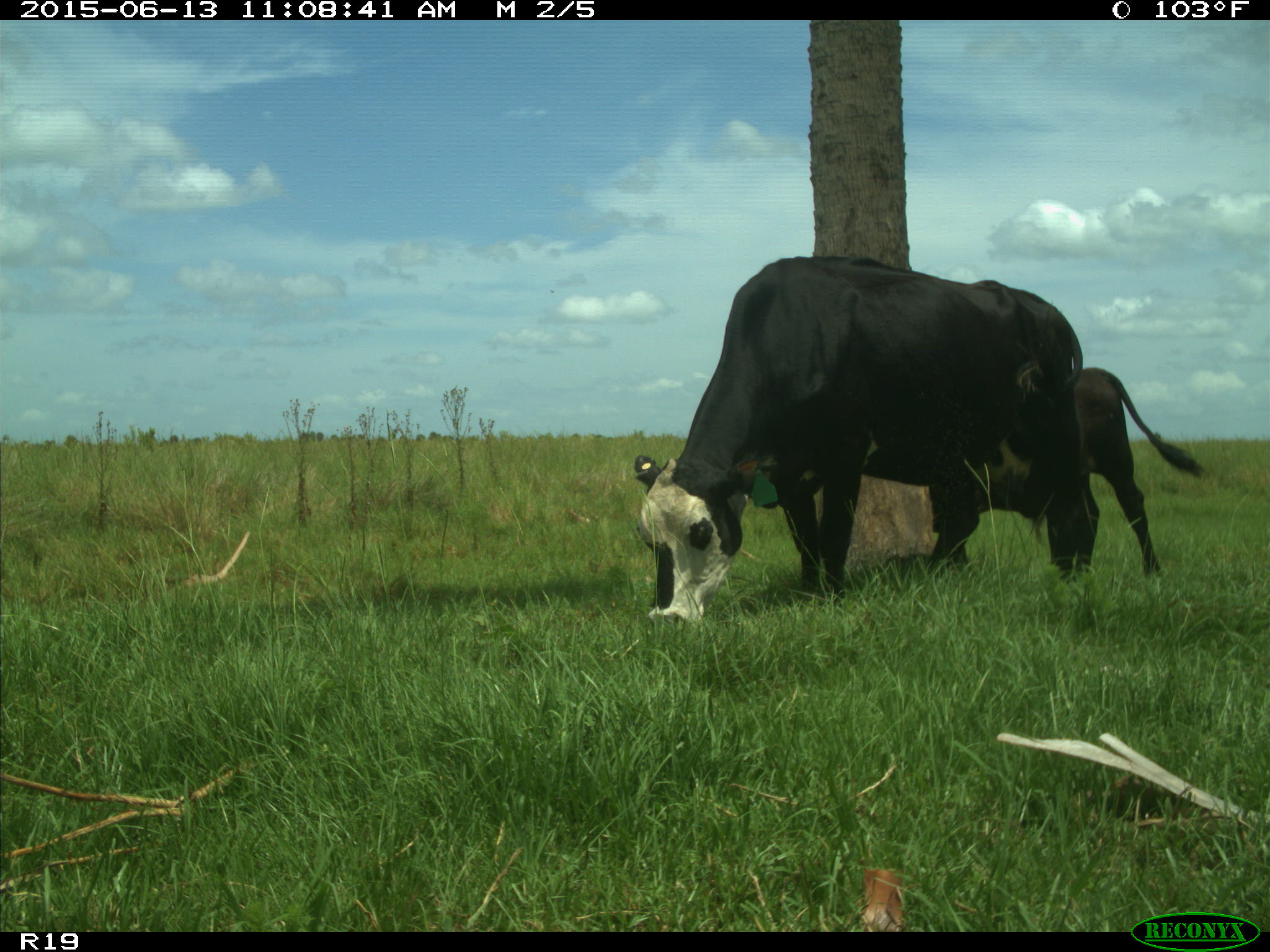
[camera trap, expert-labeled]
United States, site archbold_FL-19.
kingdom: Animalia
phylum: Chordata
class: Mammalia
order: Artiodactyla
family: Bovidae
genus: Bos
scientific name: Bos taurus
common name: domestic cow